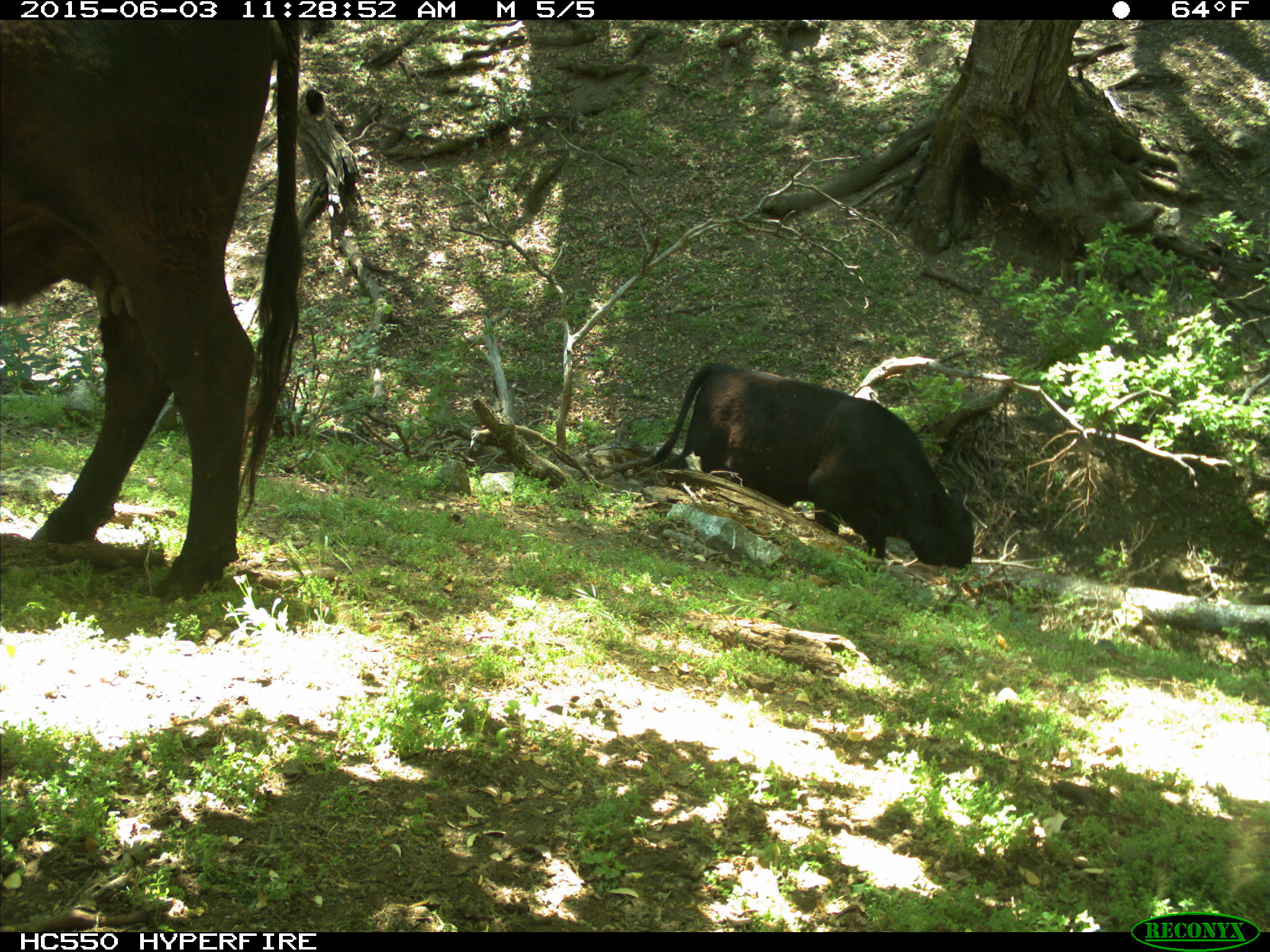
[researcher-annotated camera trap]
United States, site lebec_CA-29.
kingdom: Animalia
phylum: Chordata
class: Mammalia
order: Artiodactyla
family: Bovidae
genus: Bos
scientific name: Bos taurus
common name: domestic cow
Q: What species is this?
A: Bos taurus (domestic cow).